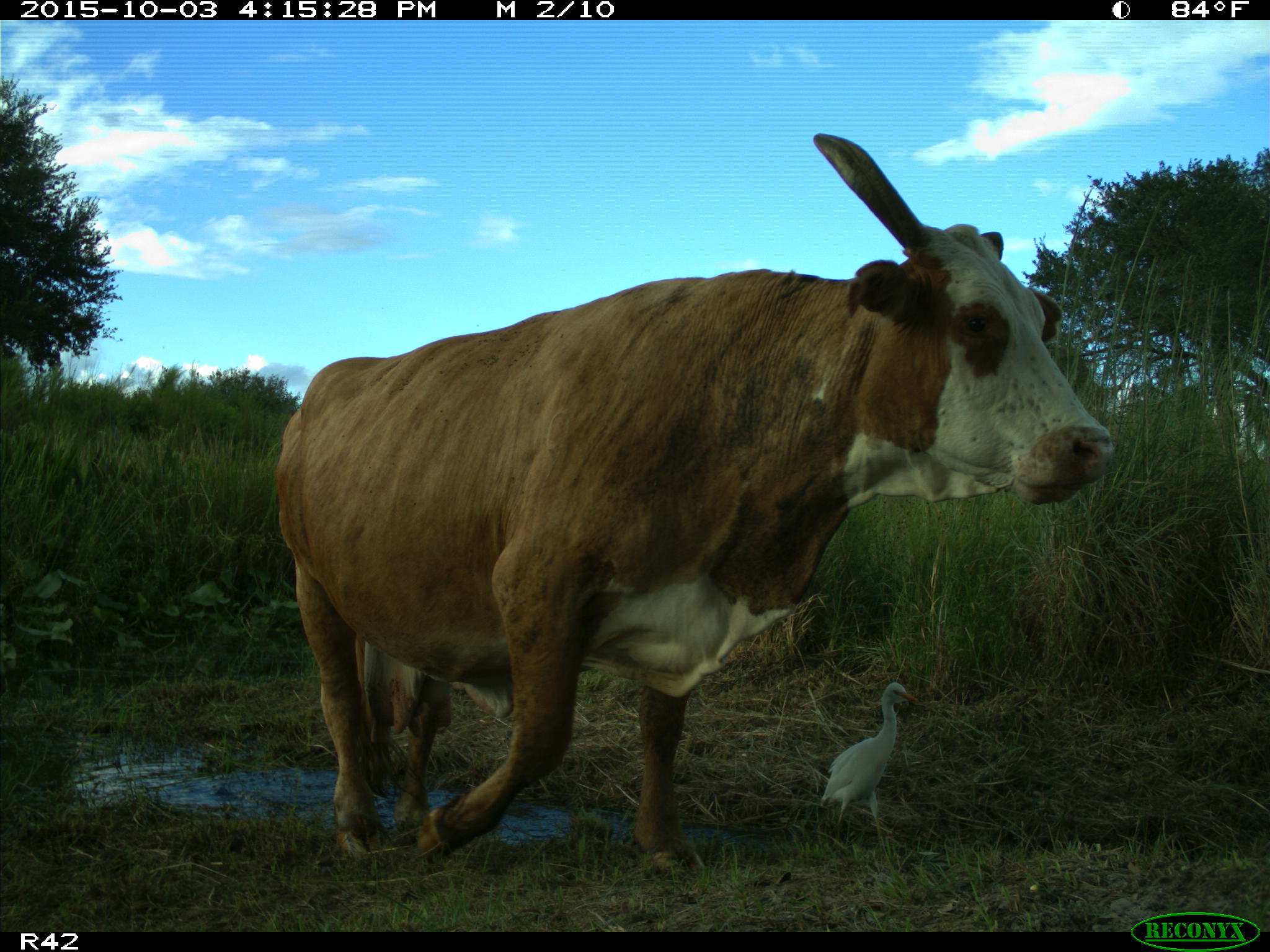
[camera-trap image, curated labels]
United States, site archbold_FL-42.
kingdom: Animalia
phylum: Chordata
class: Mammalia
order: Artiodactyla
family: Bovidae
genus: Bos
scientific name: Bos taurus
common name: domestic cow